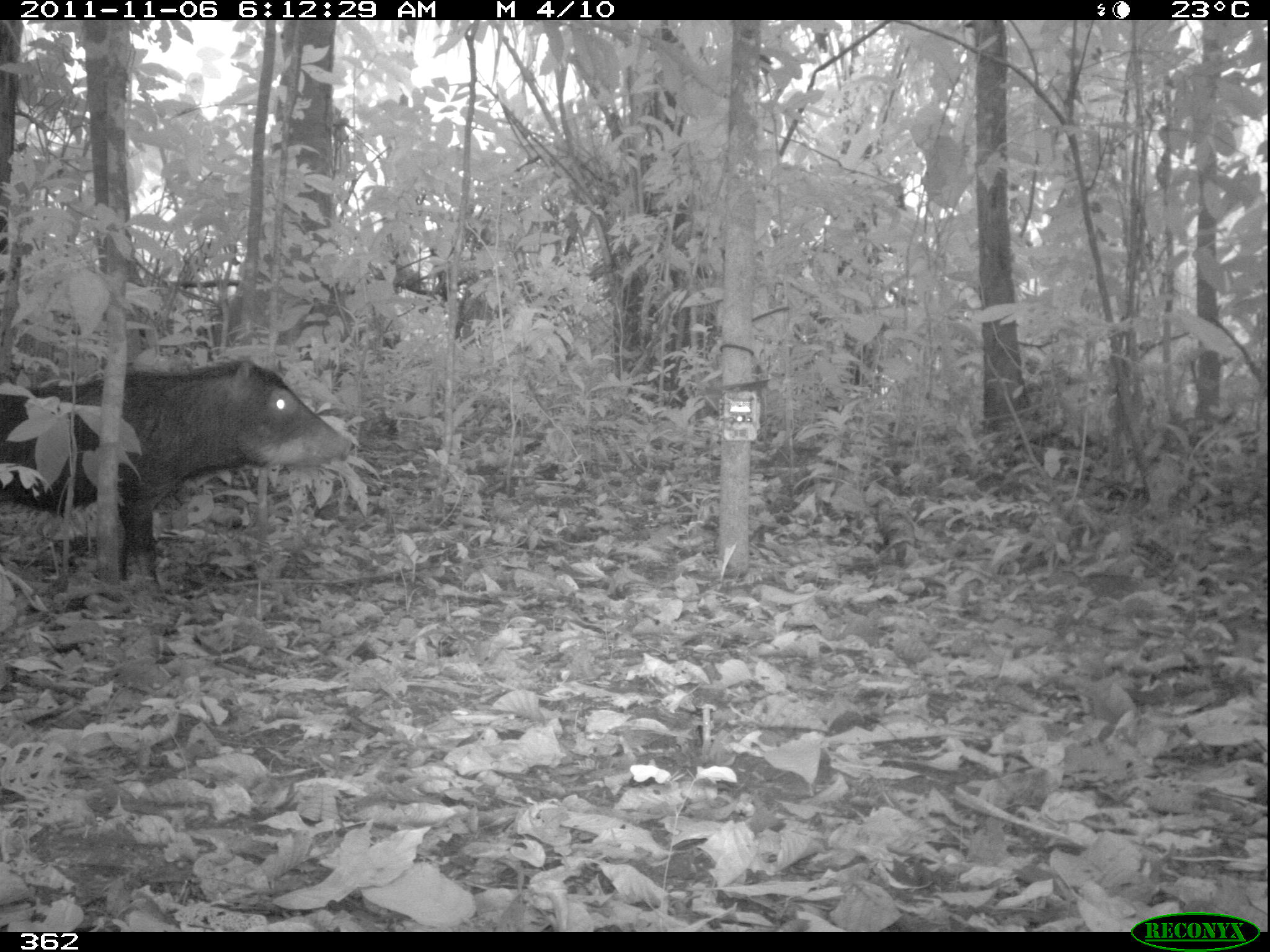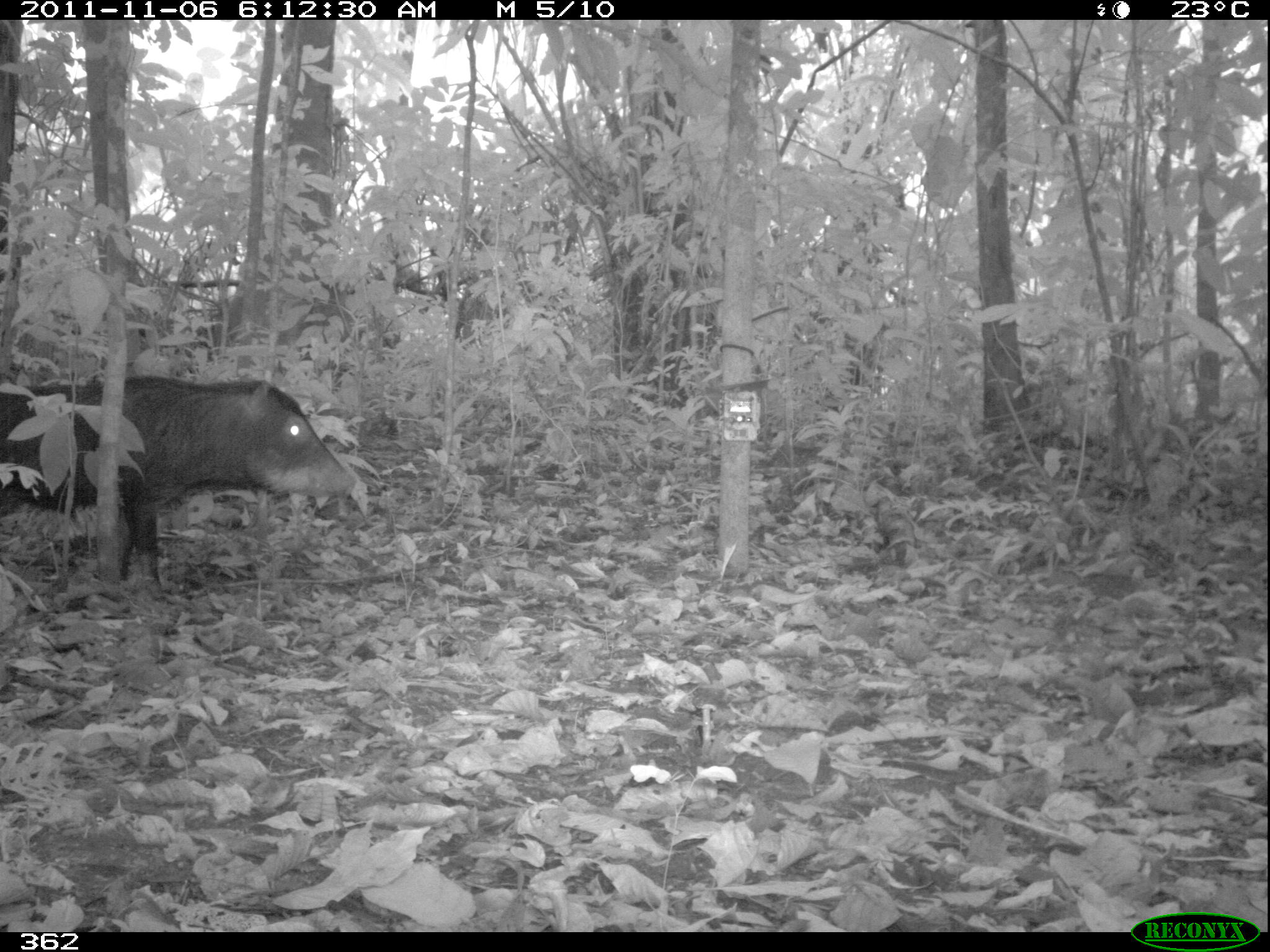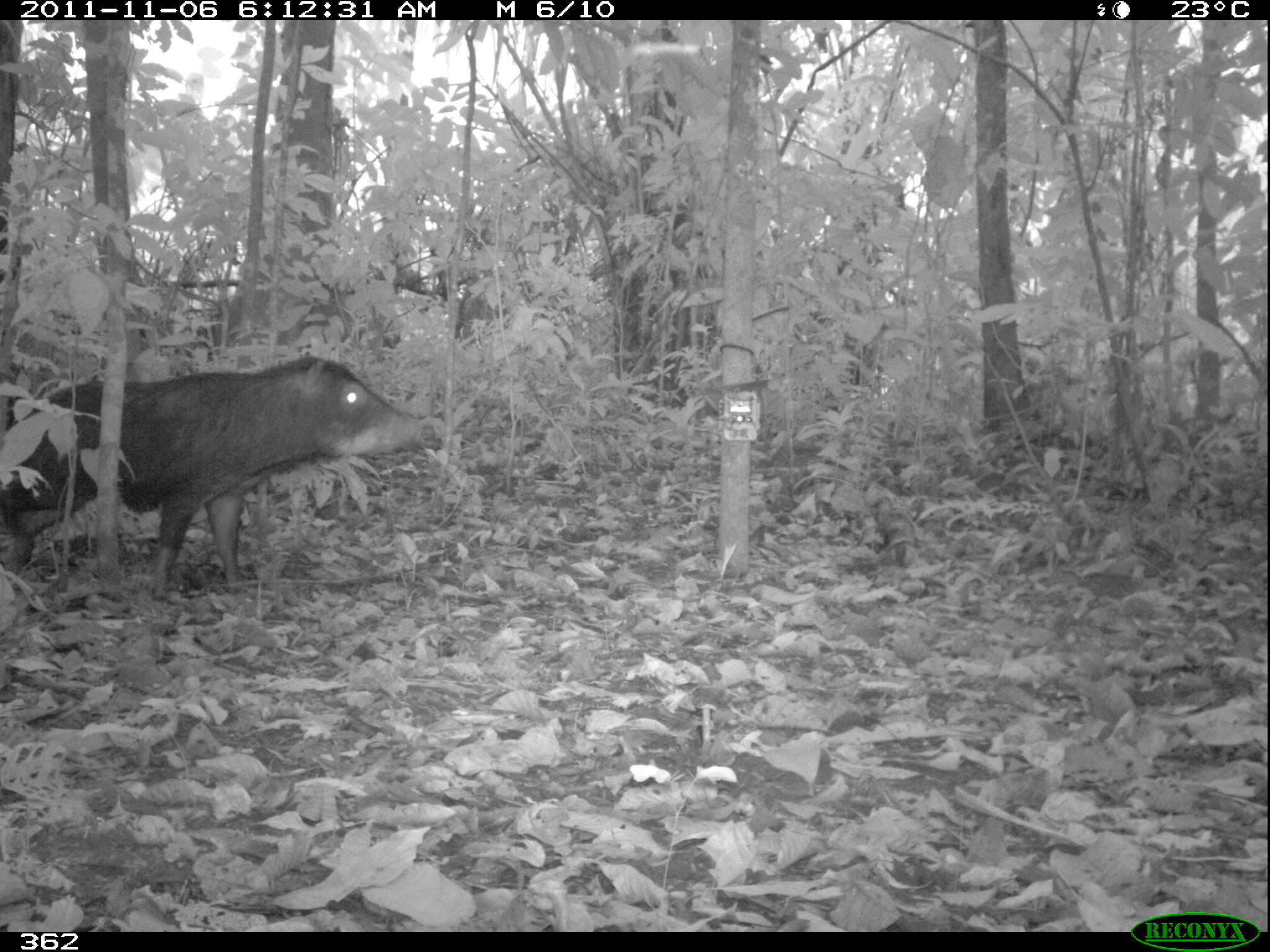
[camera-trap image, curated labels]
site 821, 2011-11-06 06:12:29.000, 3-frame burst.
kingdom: Animalia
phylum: Chordata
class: Mammalia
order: Artiodactyla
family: Tayassuidae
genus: Tayassu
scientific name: Tayassu pecari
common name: white-lipped peccary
Tayassu pecari (white-lipped peccary).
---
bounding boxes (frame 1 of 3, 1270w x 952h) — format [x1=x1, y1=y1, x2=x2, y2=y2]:
tayassu pecari: [x1=0, y1=354, x2=351, y2=589]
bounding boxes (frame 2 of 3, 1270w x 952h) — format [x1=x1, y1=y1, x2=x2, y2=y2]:
tayassu pecari: [x1=0, y1=374, x2=366, y2=597]